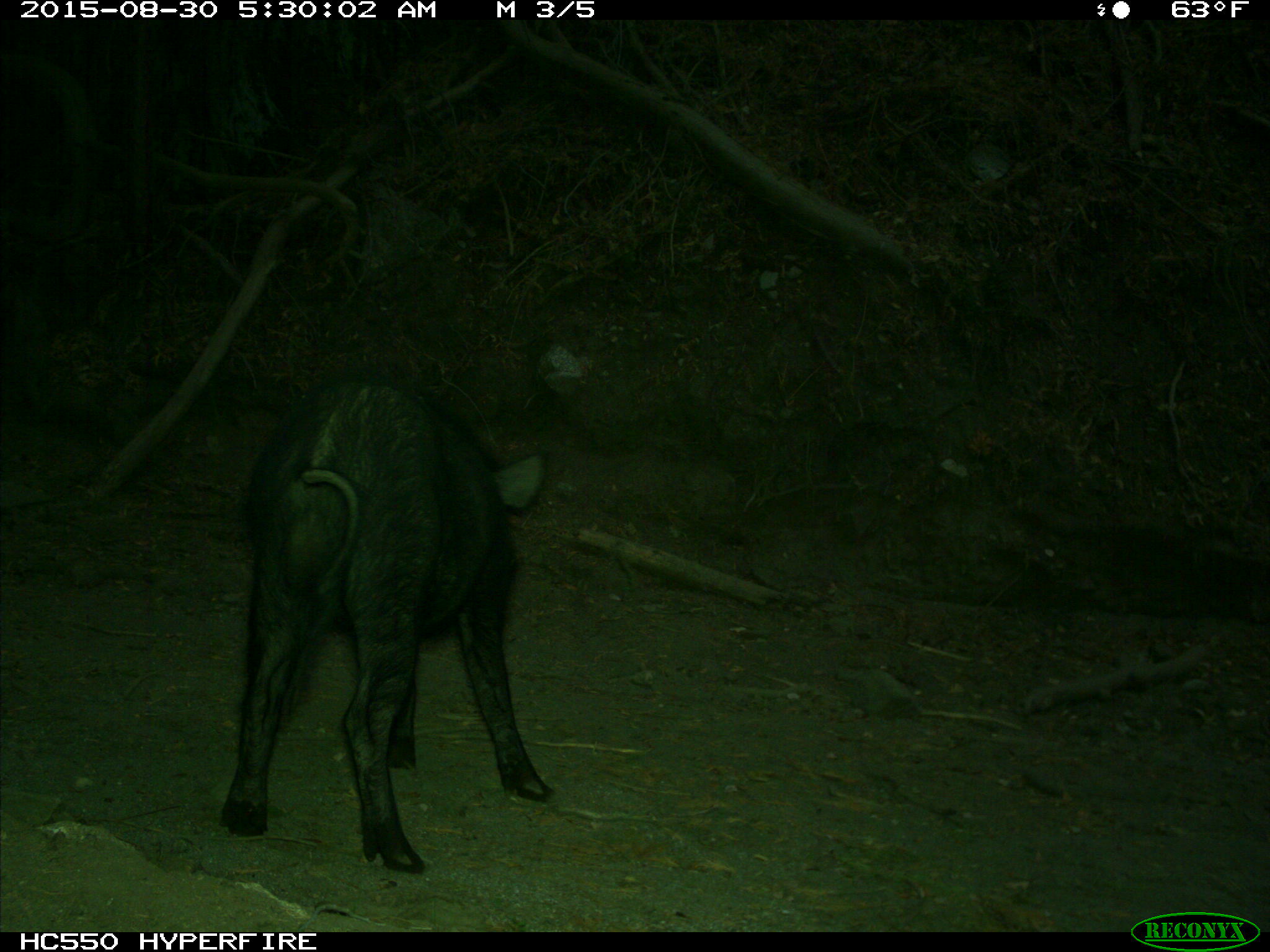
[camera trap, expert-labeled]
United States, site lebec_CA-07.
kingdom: Animalia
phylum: Chordata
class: Mammalia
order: Artiodactyla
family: Suidae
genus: Sus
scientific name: Sus scrofa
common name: wild boar